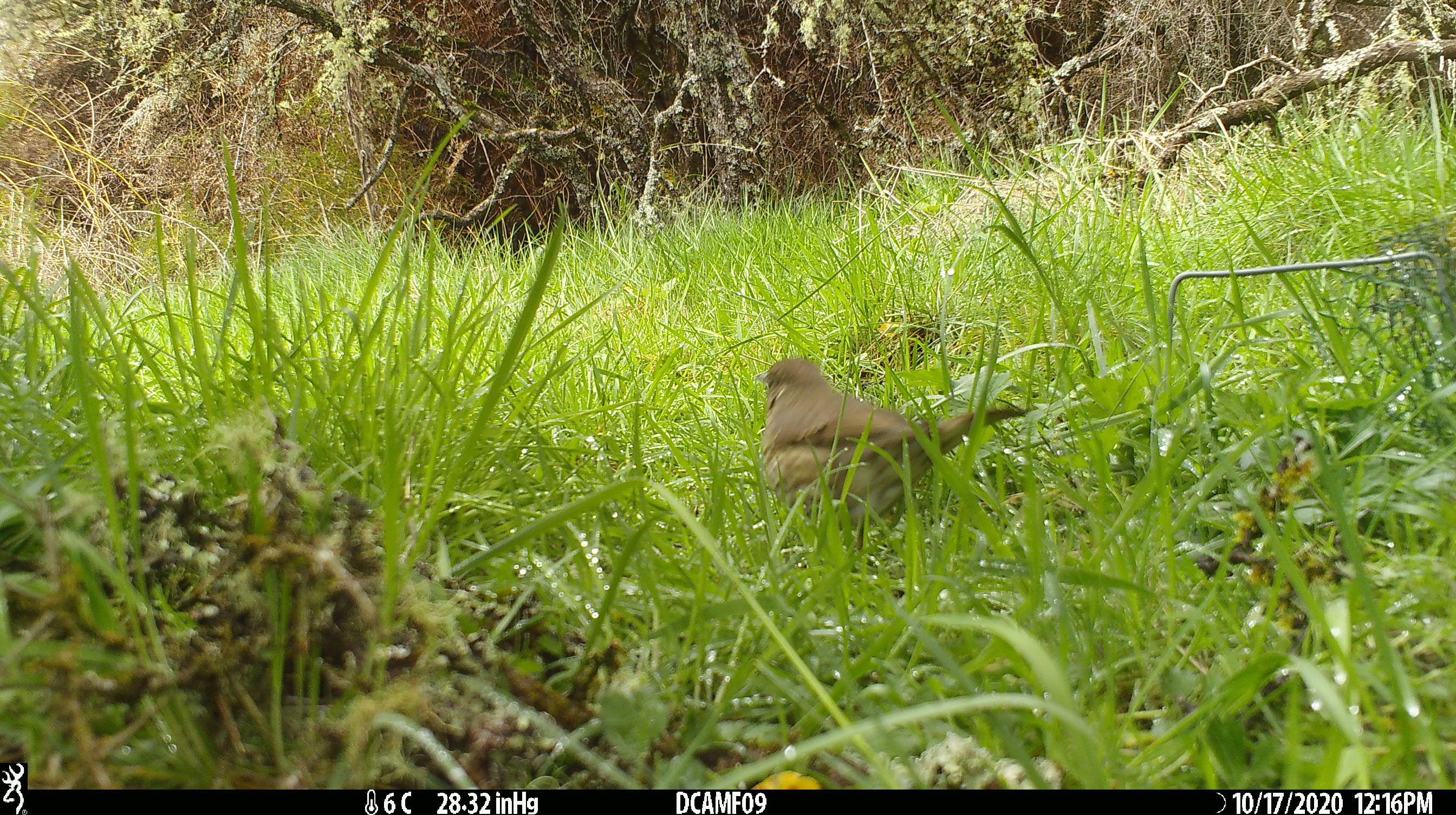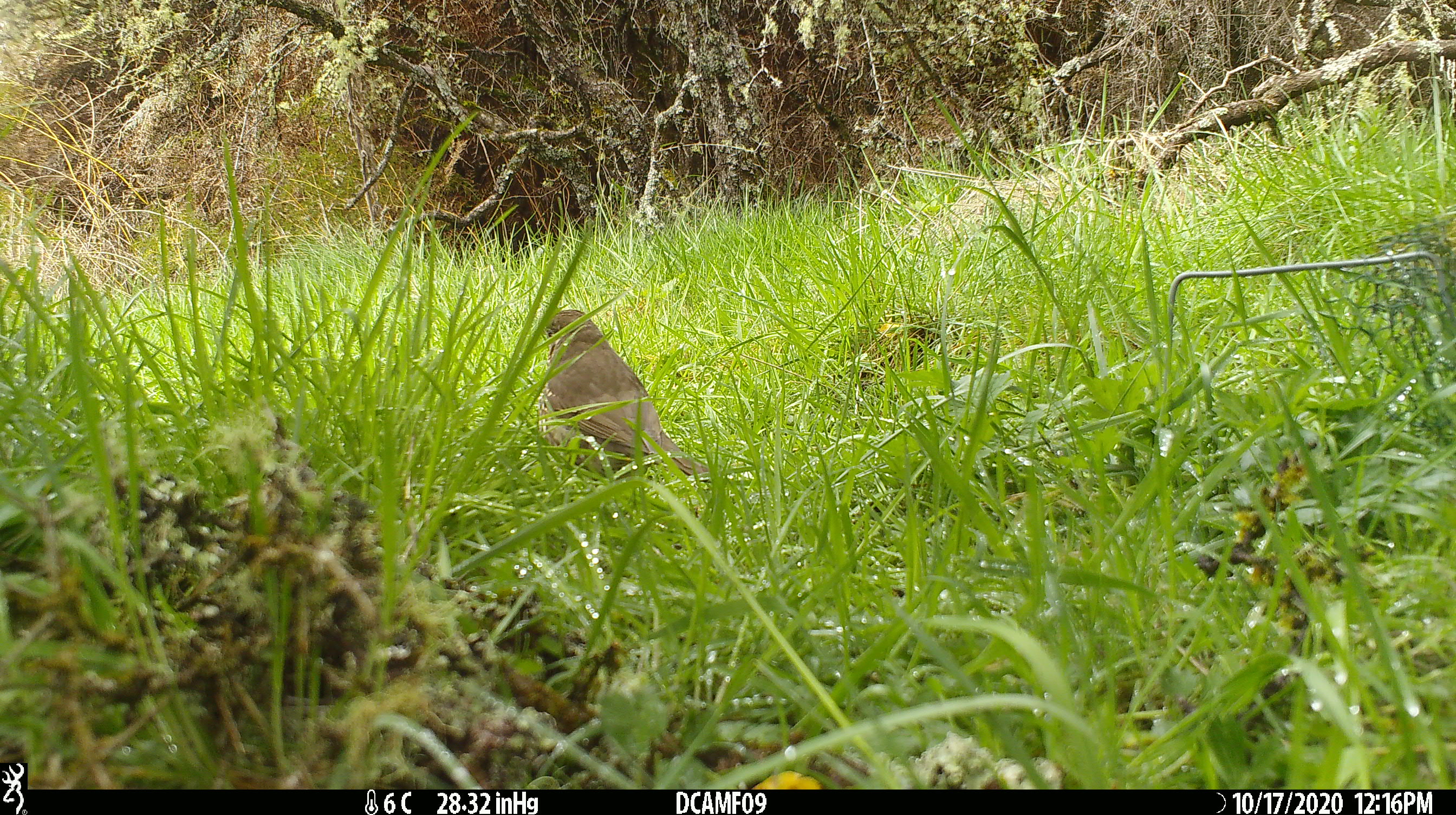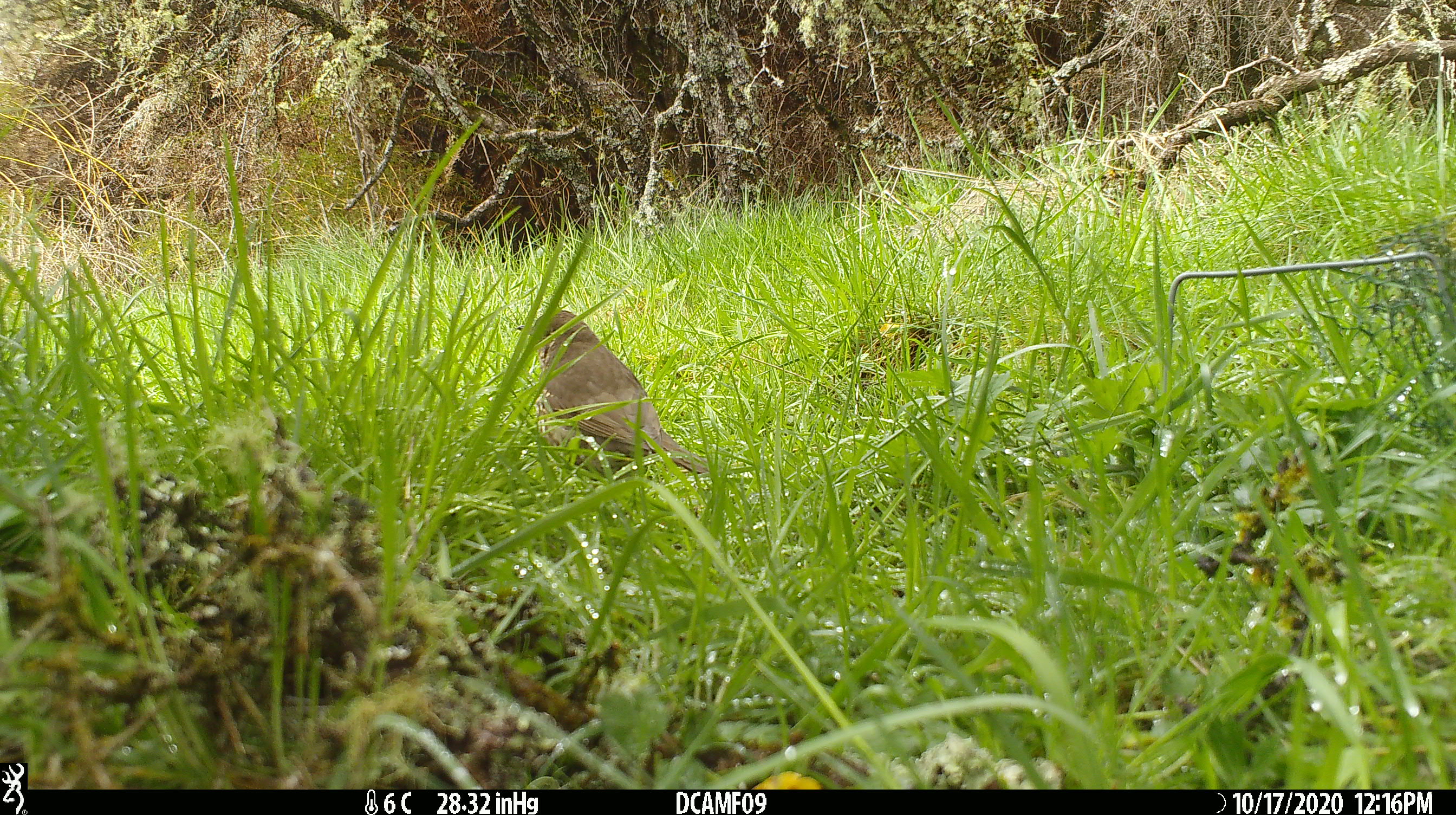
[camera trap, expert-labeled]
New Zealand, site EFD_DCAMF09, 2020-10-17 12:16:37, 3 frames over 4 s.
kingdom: Animalia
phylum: Chordata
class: Aves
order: Passeriformes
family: Turdidae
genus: Turdus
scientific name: Turdus philomelos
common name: song thrush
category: thrush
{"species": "thrush (song thrush) (Turdus philomelos)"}